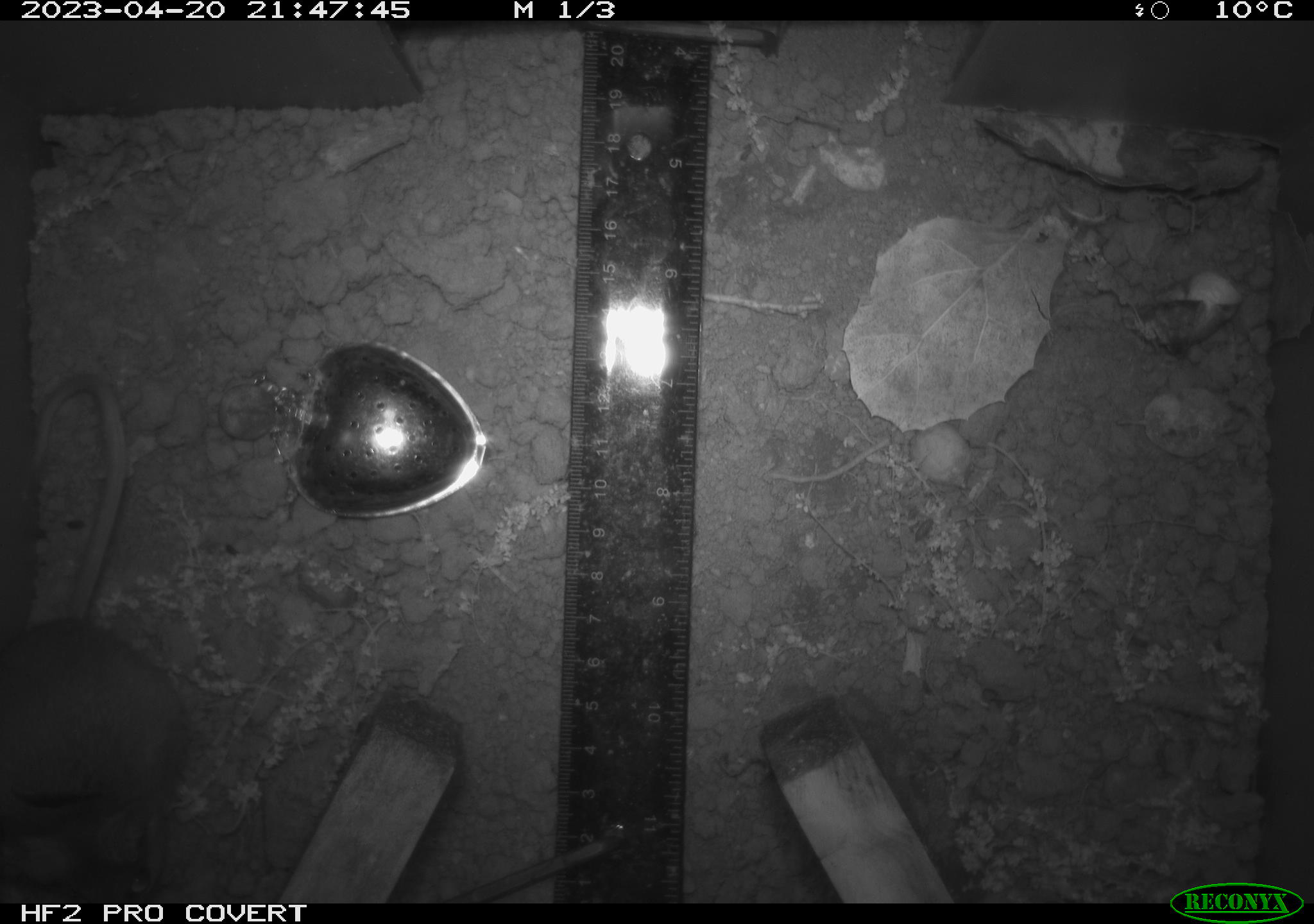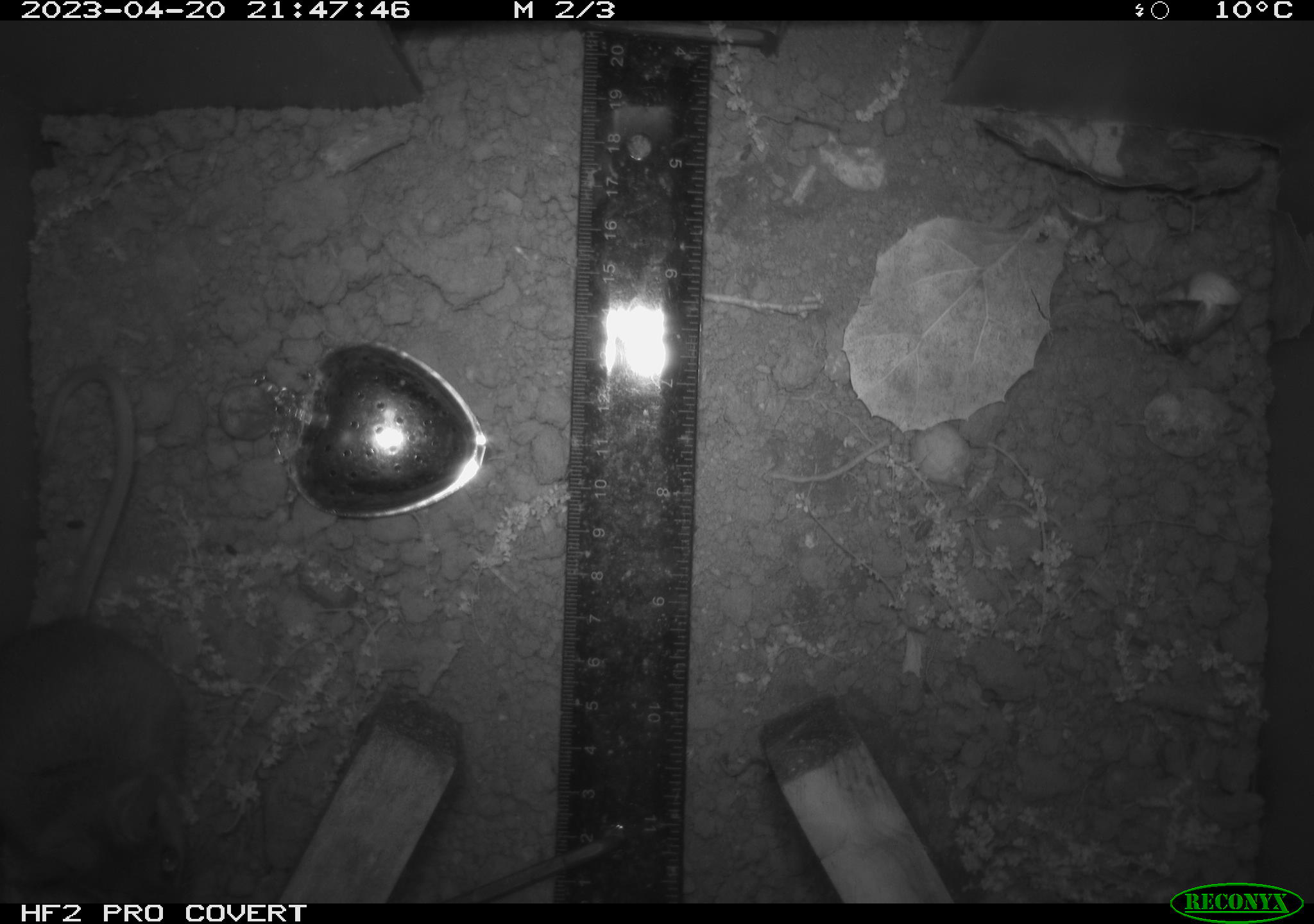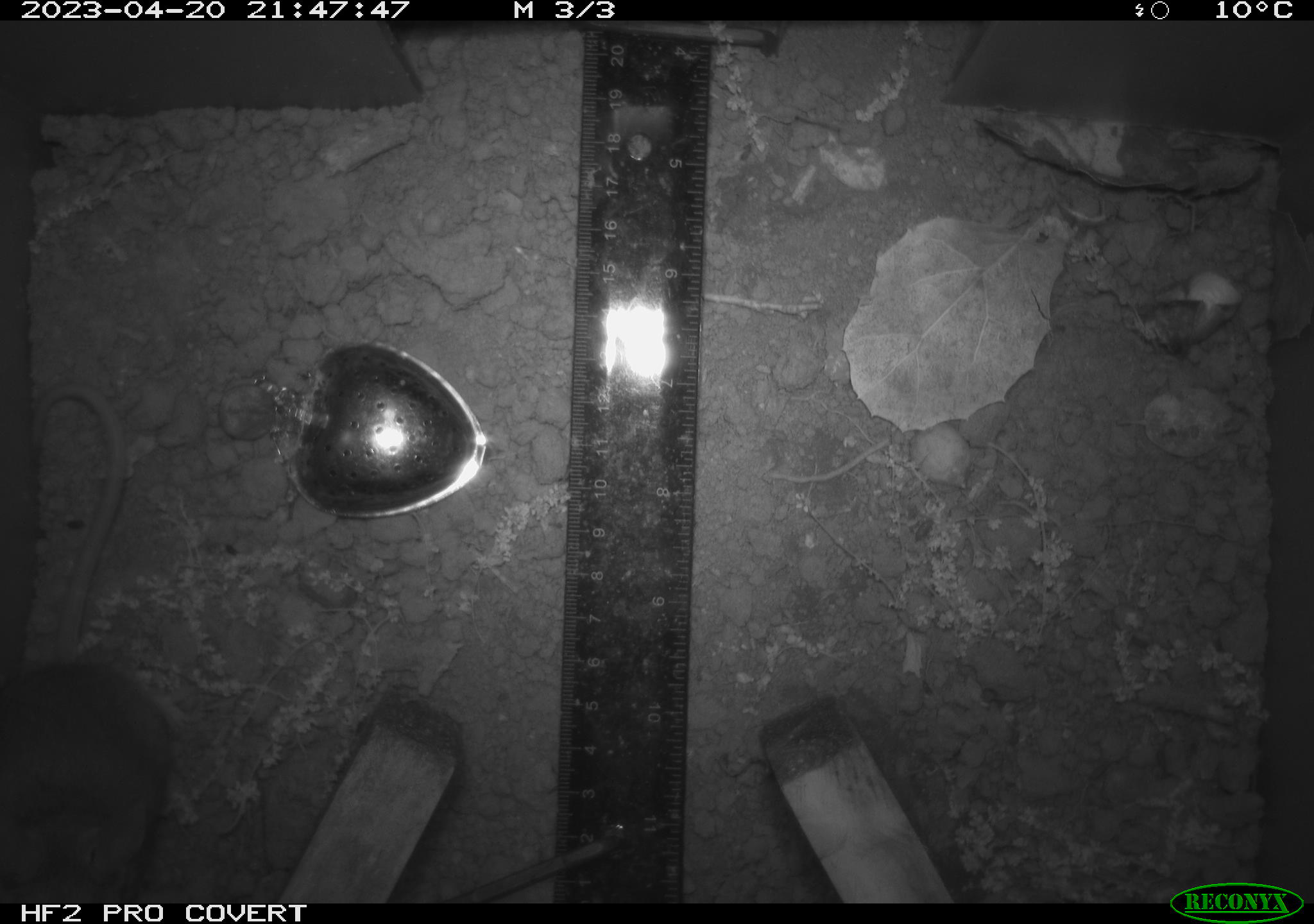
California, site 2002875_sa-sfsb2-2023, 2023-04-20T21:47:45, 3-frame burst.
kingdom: Animalia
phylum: Chordata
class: Mammalia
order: Rodentia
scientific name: Rodentia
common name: mouse species